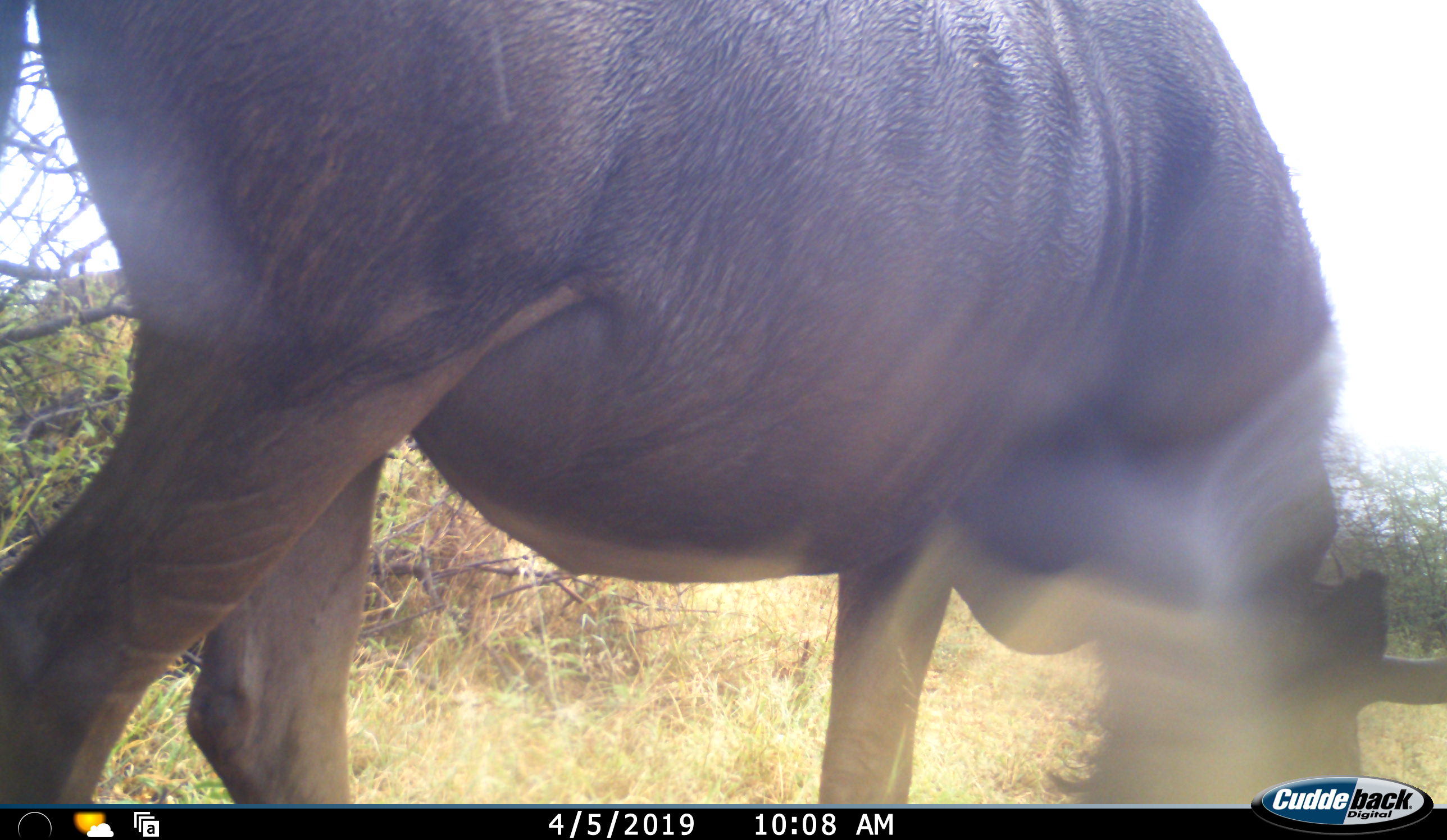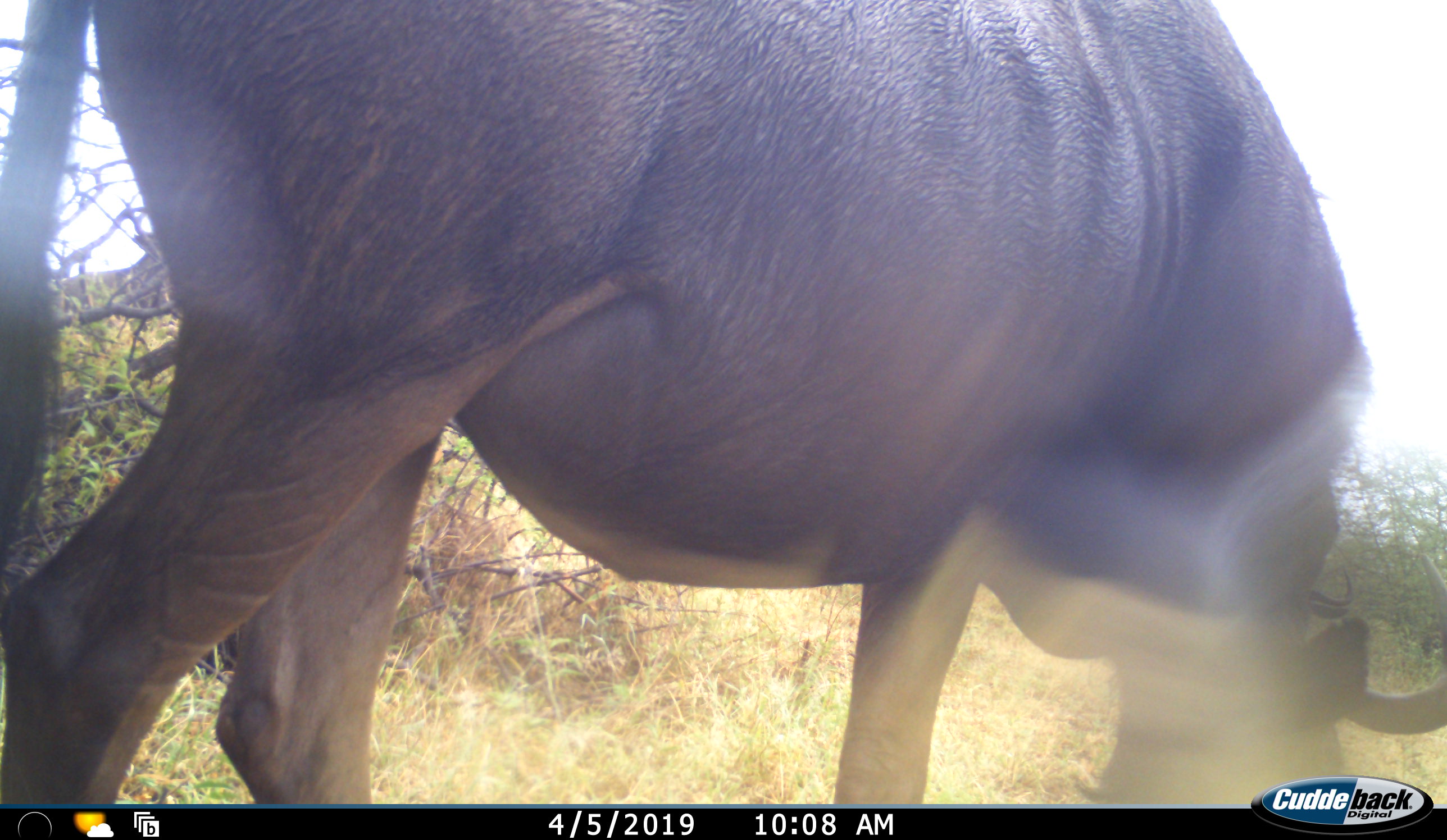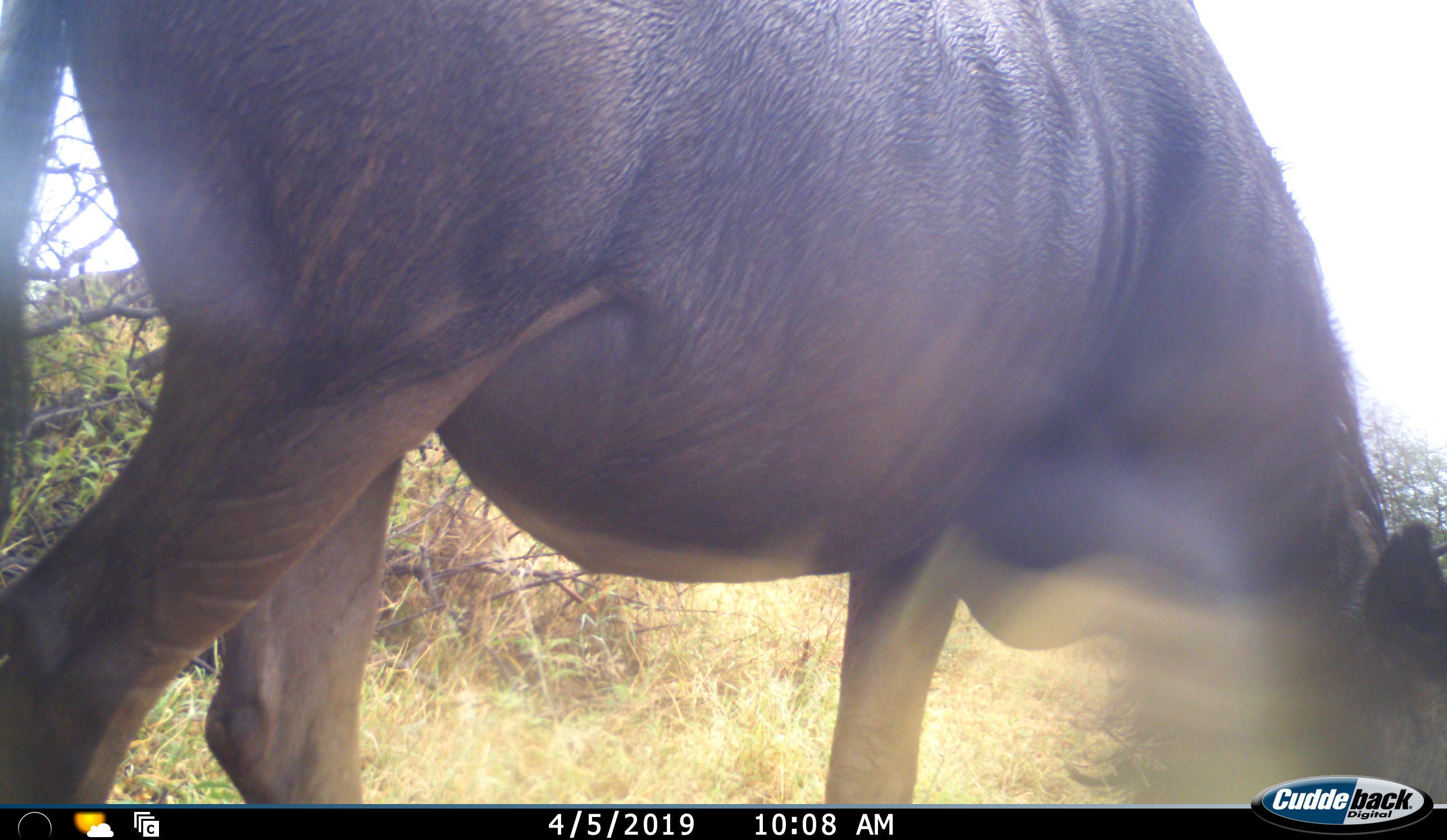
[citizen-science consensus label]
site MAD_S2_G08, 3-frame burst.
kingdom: Animalia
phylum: Chordata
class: Mammalia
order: Artiodactyla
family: Bovidae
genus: Connochaetes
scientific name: Connochaetes taurinus taurinus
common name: blue wildebeest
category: wildebeestblue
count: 1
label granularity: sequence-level